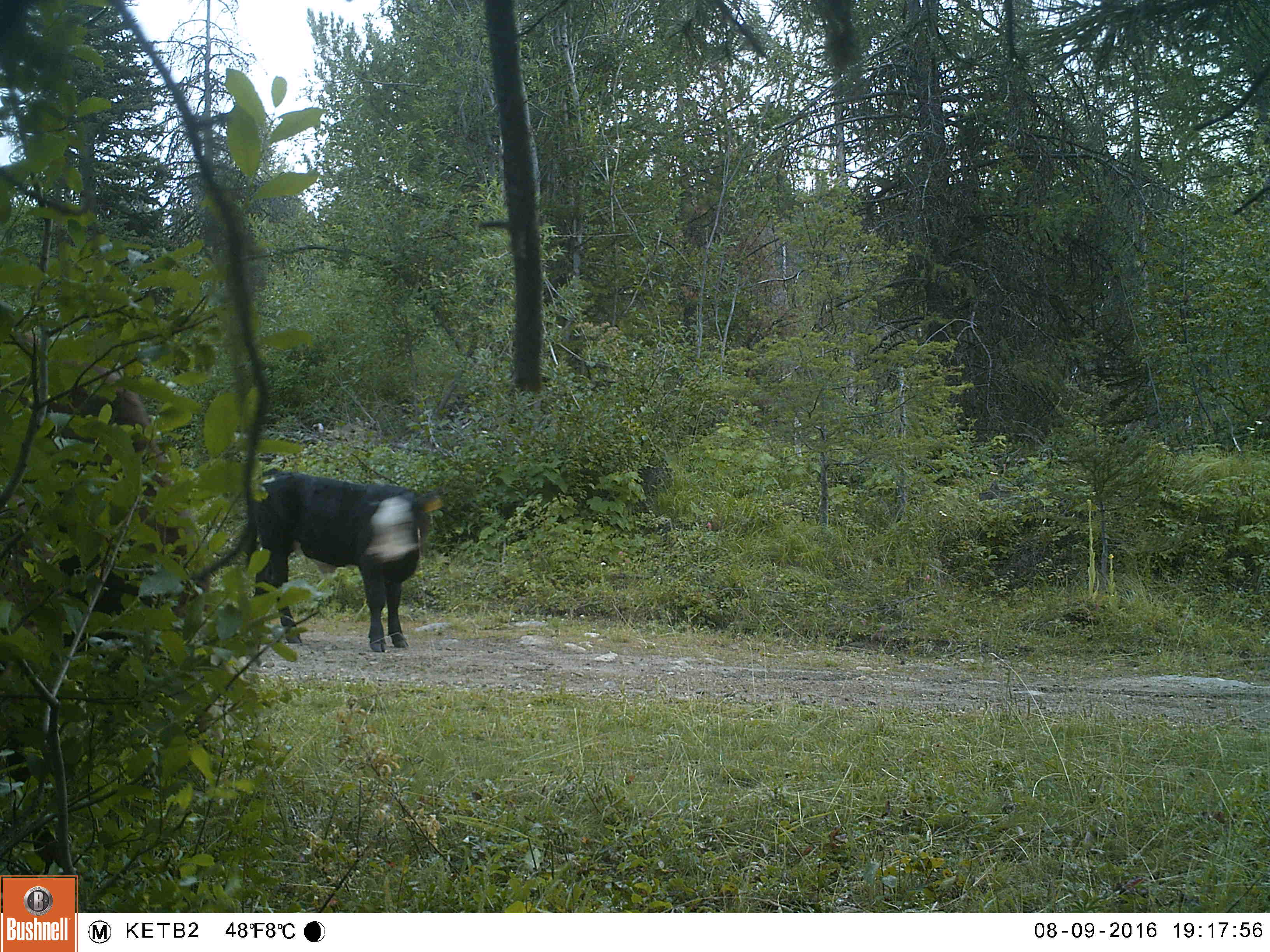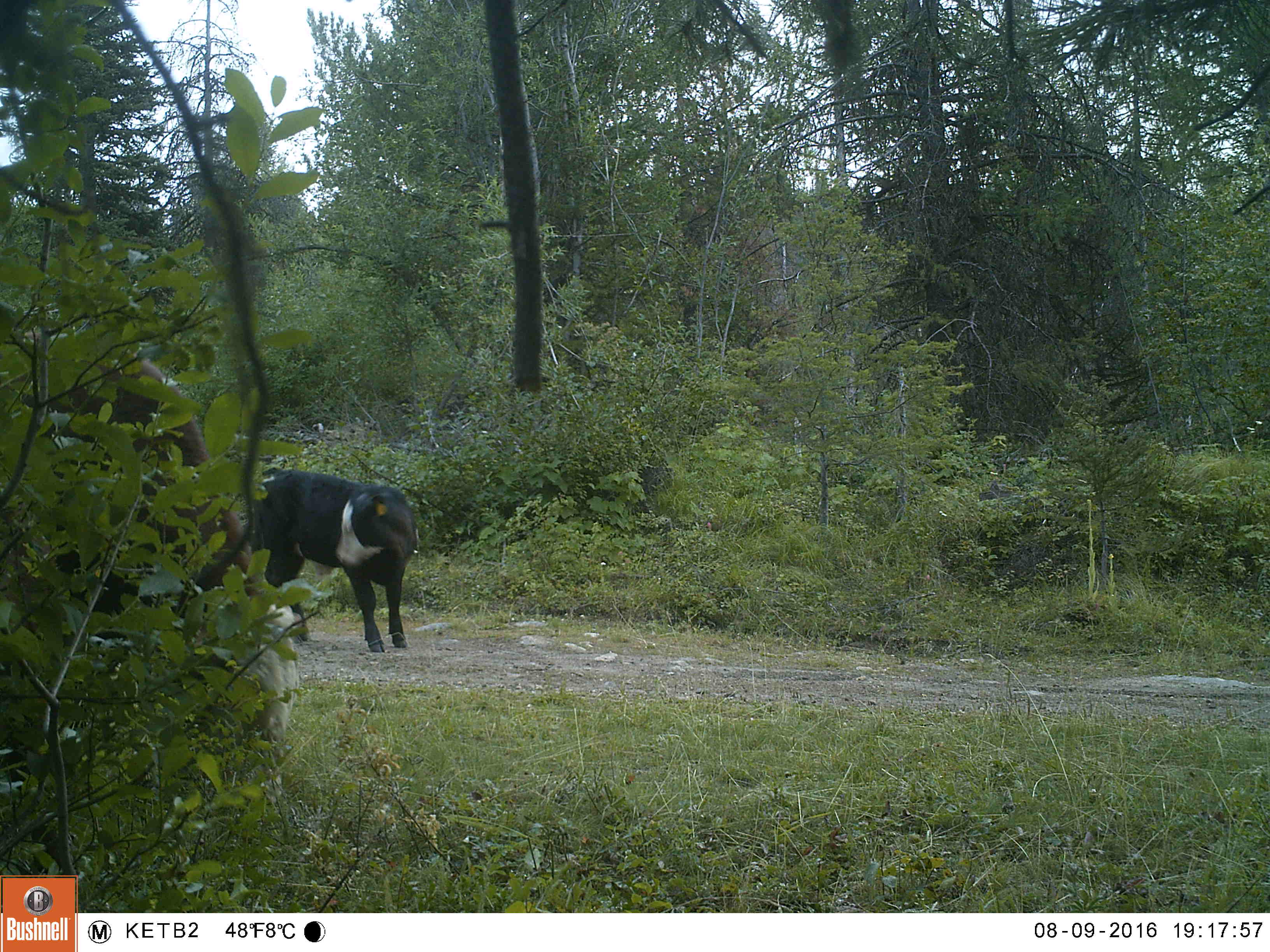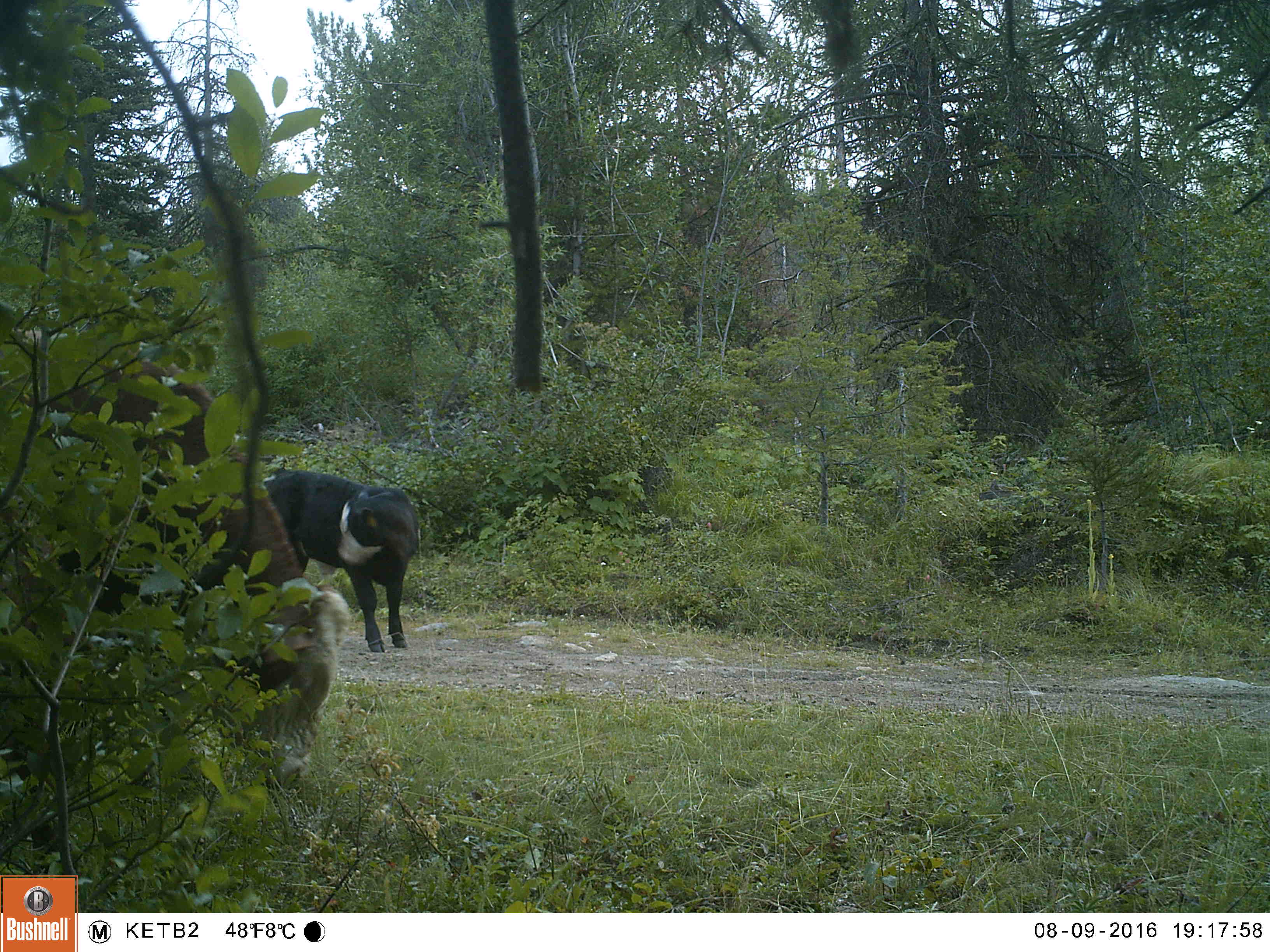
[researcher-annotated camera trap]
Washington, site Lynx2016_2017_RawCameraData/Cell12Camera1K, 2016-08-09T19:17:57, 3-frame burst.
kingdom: Animalia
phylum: Chordata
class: Mammalia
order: Artiodactyla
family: Bovidae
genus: Bos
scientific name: Bos taurus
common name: domestic cattle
Domestic cattle (Bos taurus). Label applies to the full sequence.